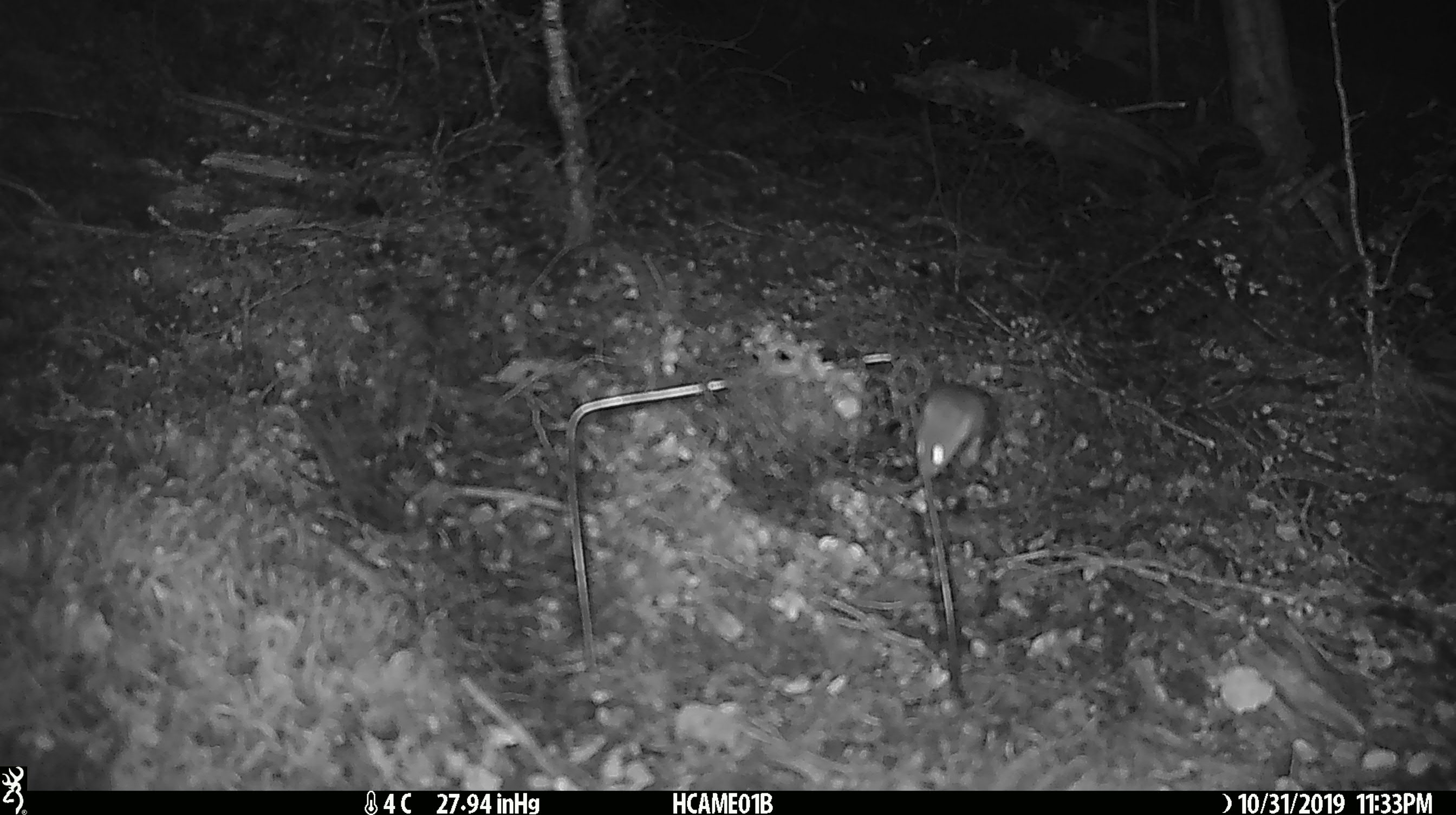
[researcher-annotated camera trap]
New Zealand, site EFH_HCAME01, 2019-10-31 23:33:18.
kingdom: Animalia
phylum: Chordata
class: Mammalia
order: Rodentia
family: Muridae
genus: Mus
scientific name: Mus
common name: mouse